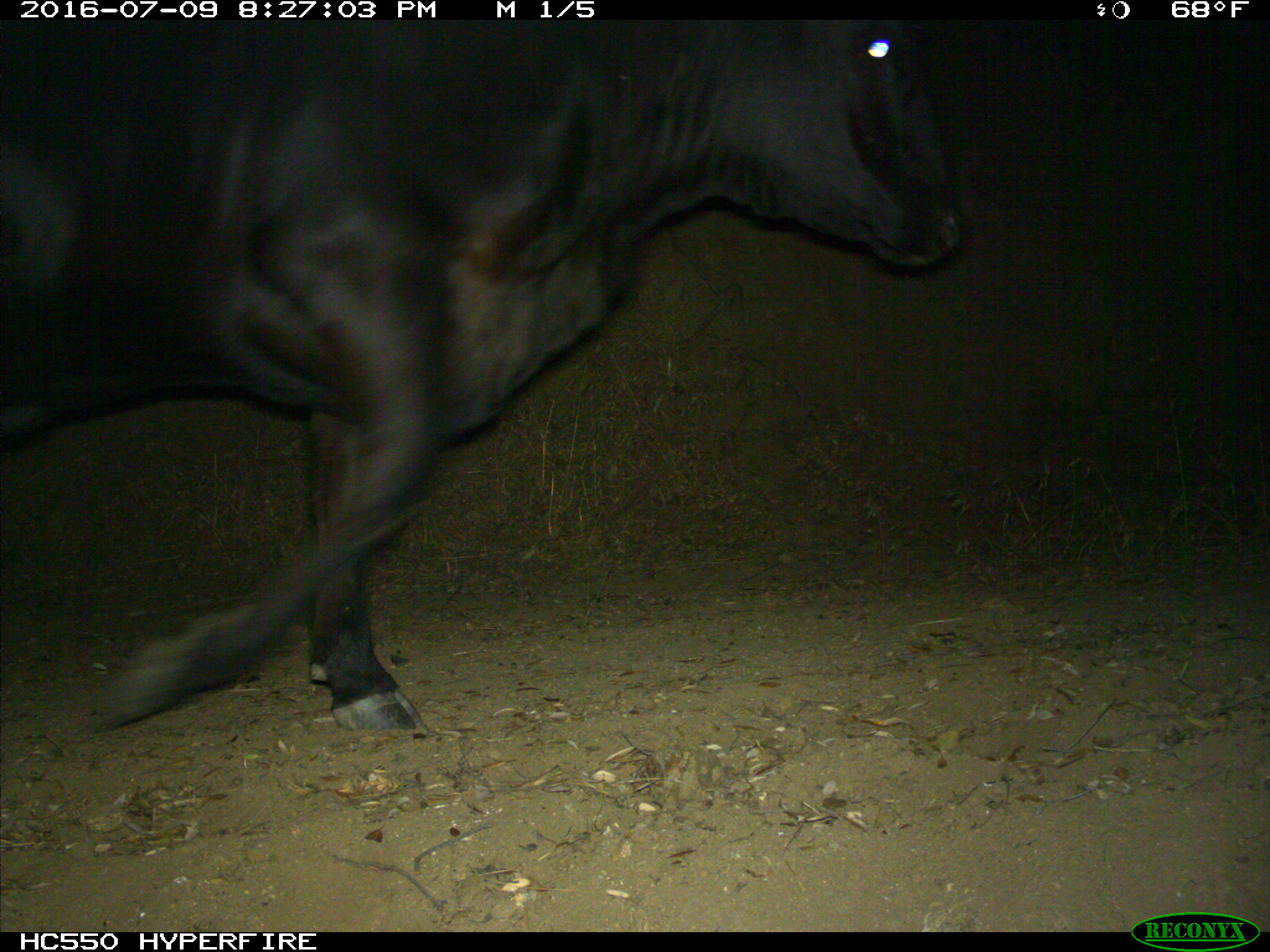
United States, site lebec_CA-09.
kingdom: Animalia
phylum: Chordata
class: Mammalia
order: Artiodactyla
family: Bovidae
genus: Bos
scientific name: Bos taurus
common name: domestic cow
Bos taurus (domestic cow).